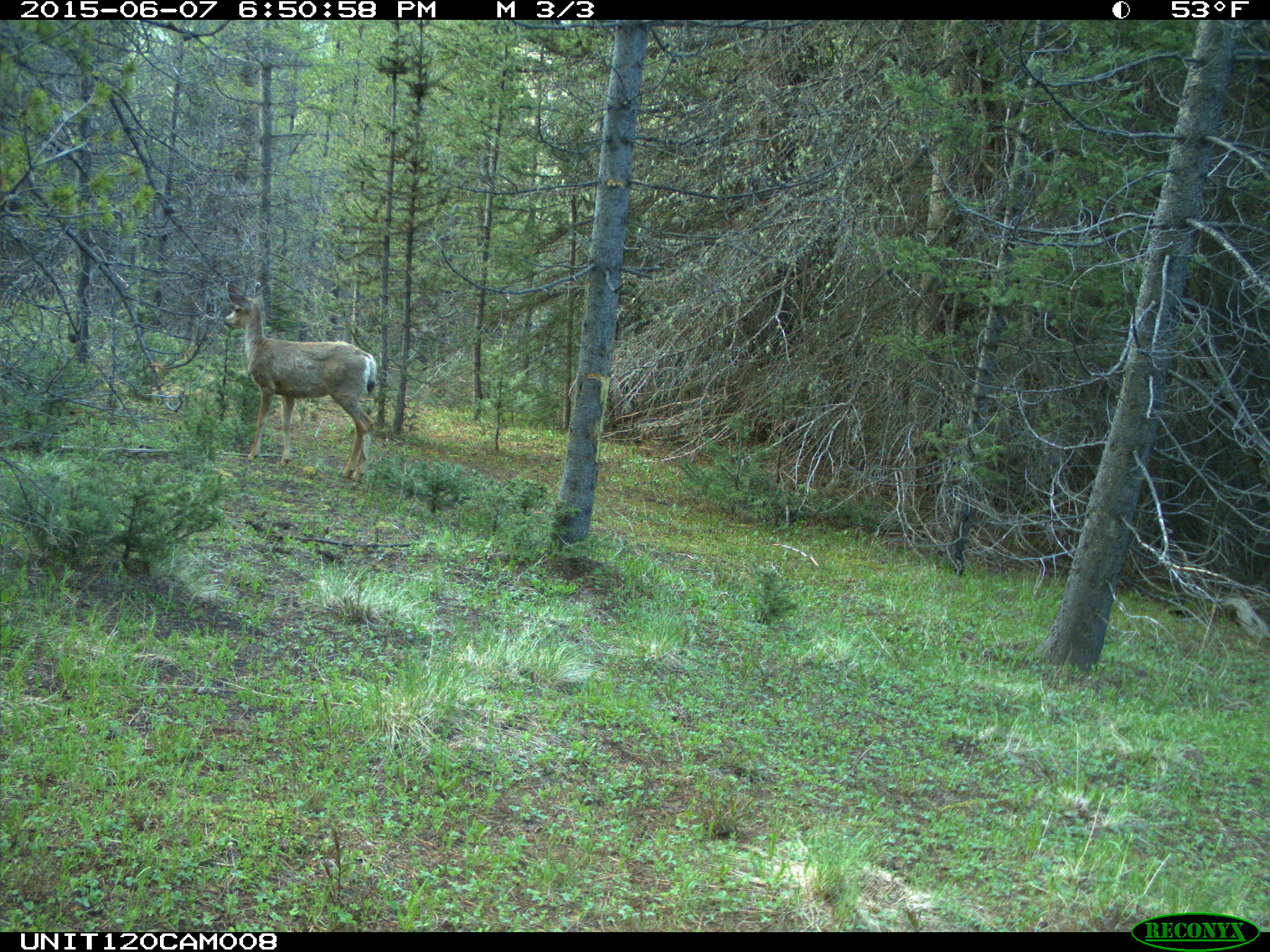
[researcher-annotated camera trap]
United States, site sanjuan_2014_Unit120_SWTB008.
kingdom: Animalia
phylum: Chordata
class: Mammalia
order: Artiodactyla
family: Cervidae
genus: Odocoileus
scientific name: Odocoileus hemionus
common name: mule deer